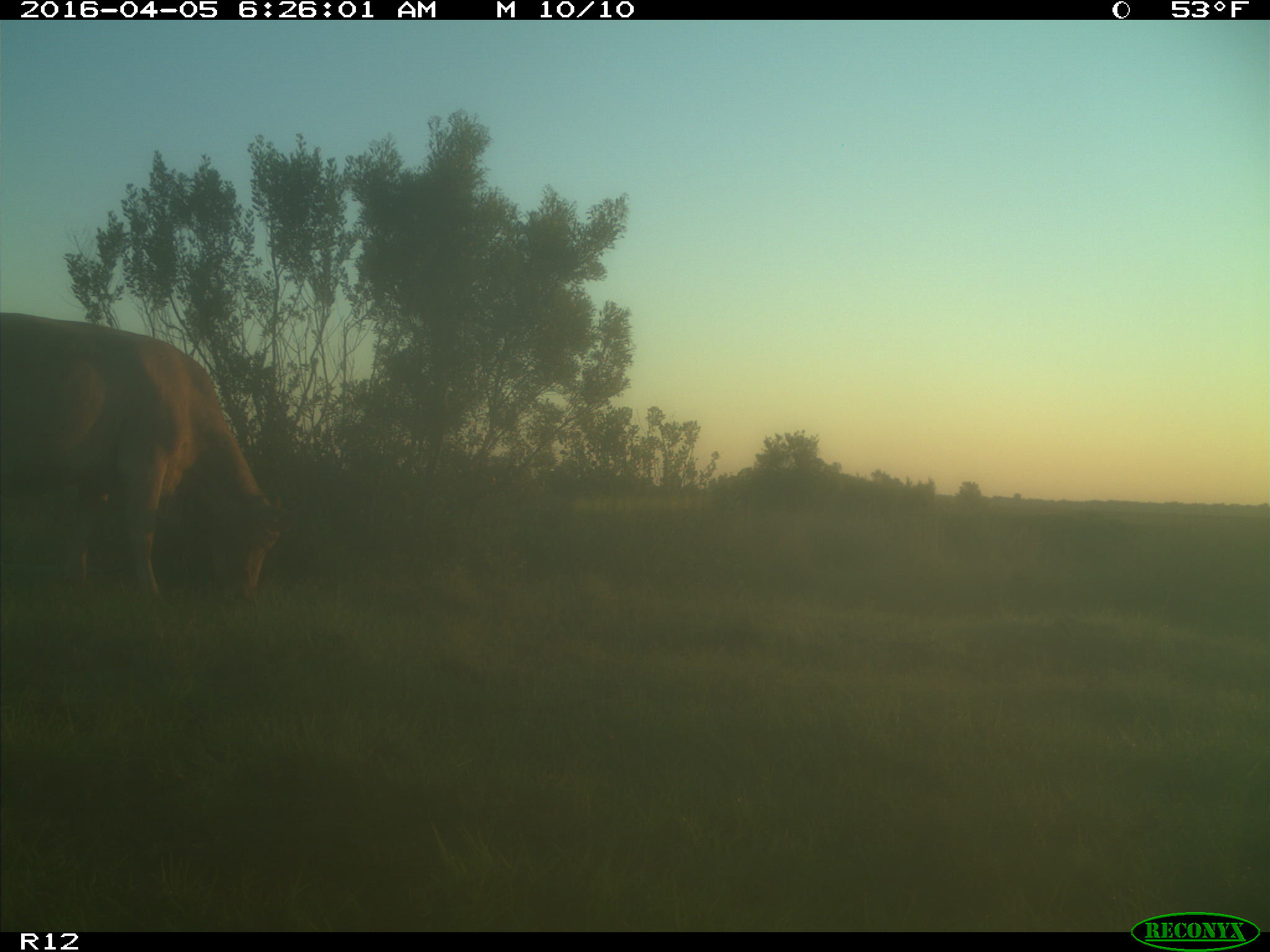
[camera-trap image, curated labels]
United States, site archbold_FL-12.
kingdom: Animalia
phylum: Chordata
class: Mammalia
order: Artiodactyla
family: Bovidae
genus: Bos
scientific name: Bos taurus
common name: domestic cow